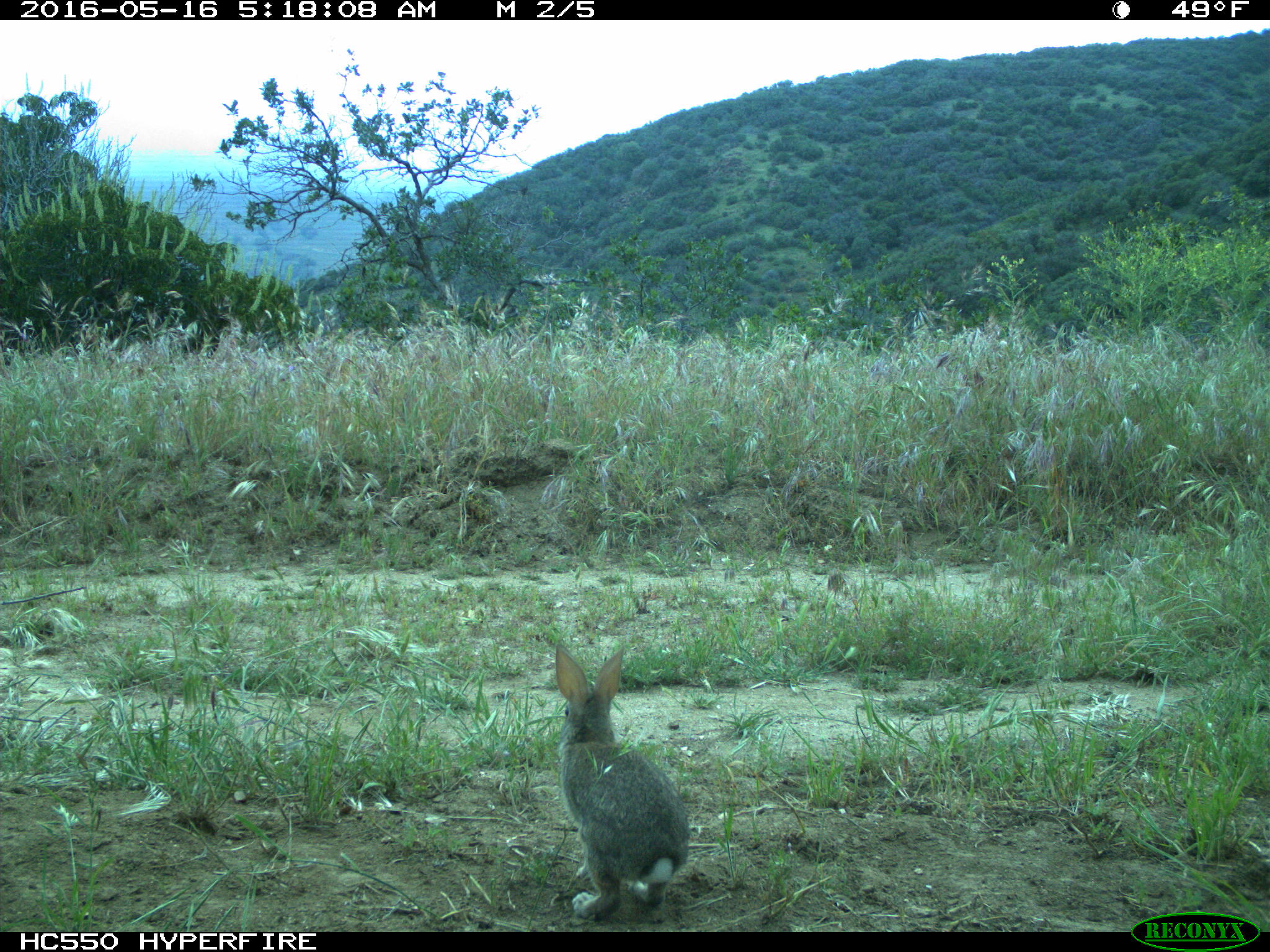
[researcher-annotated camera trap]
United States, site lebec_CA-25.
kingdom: Animalia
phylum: Chordata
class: Mammalia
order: Lagomorpha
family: Leporidae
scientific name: Leporidae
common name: rabbits and hares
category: unidentified rabbit